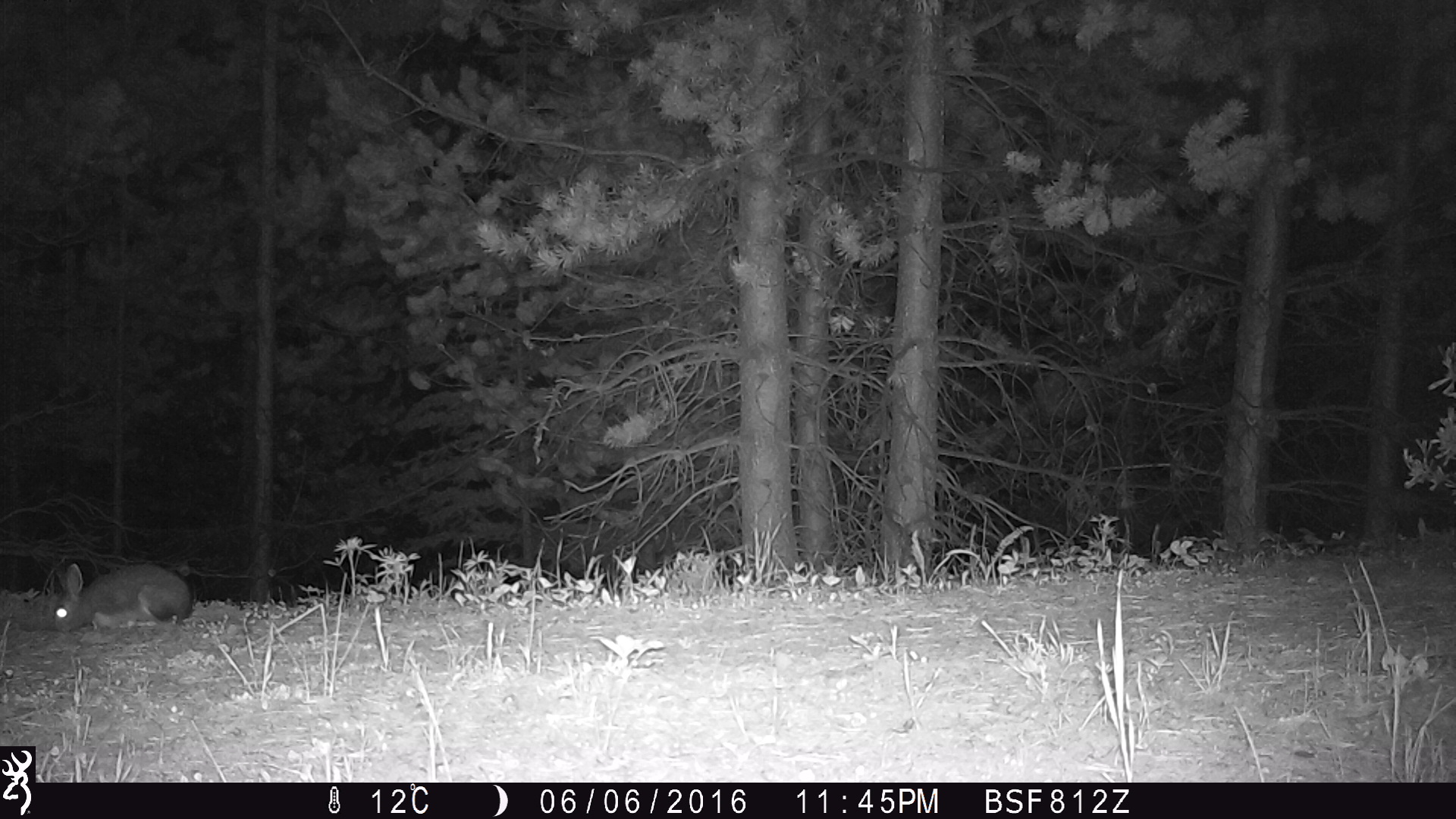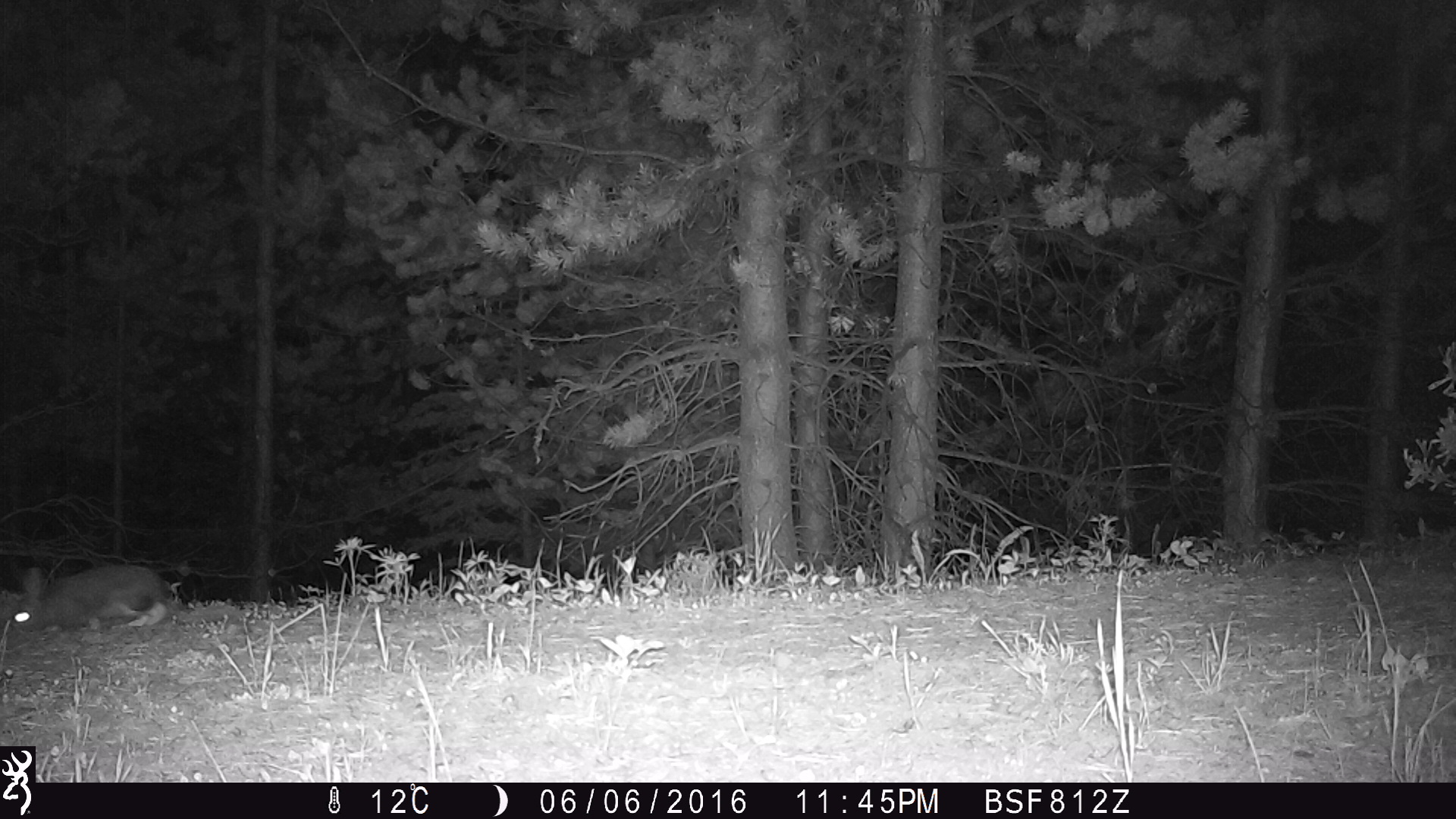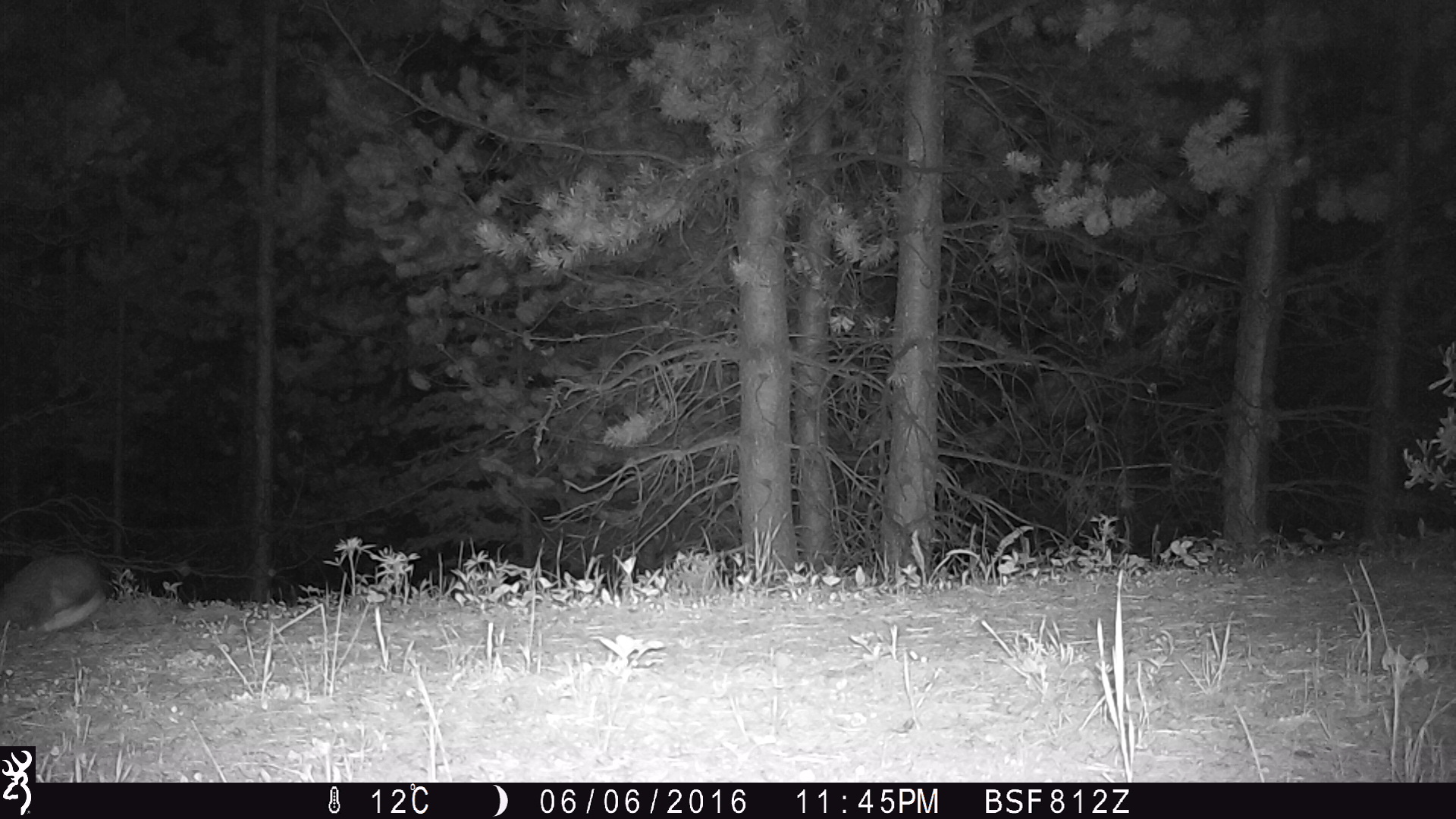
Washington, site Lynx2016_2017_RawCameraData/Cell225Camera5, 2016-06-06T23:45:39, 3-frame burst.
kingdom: Animalia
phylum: Chordata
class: Mammalia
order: Lagomorpha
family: Leporidae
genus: Lepus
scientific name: Lepus americanus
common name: snowshoe hare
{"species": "Lepus americanus (snowshoe hare)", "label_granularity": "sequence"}